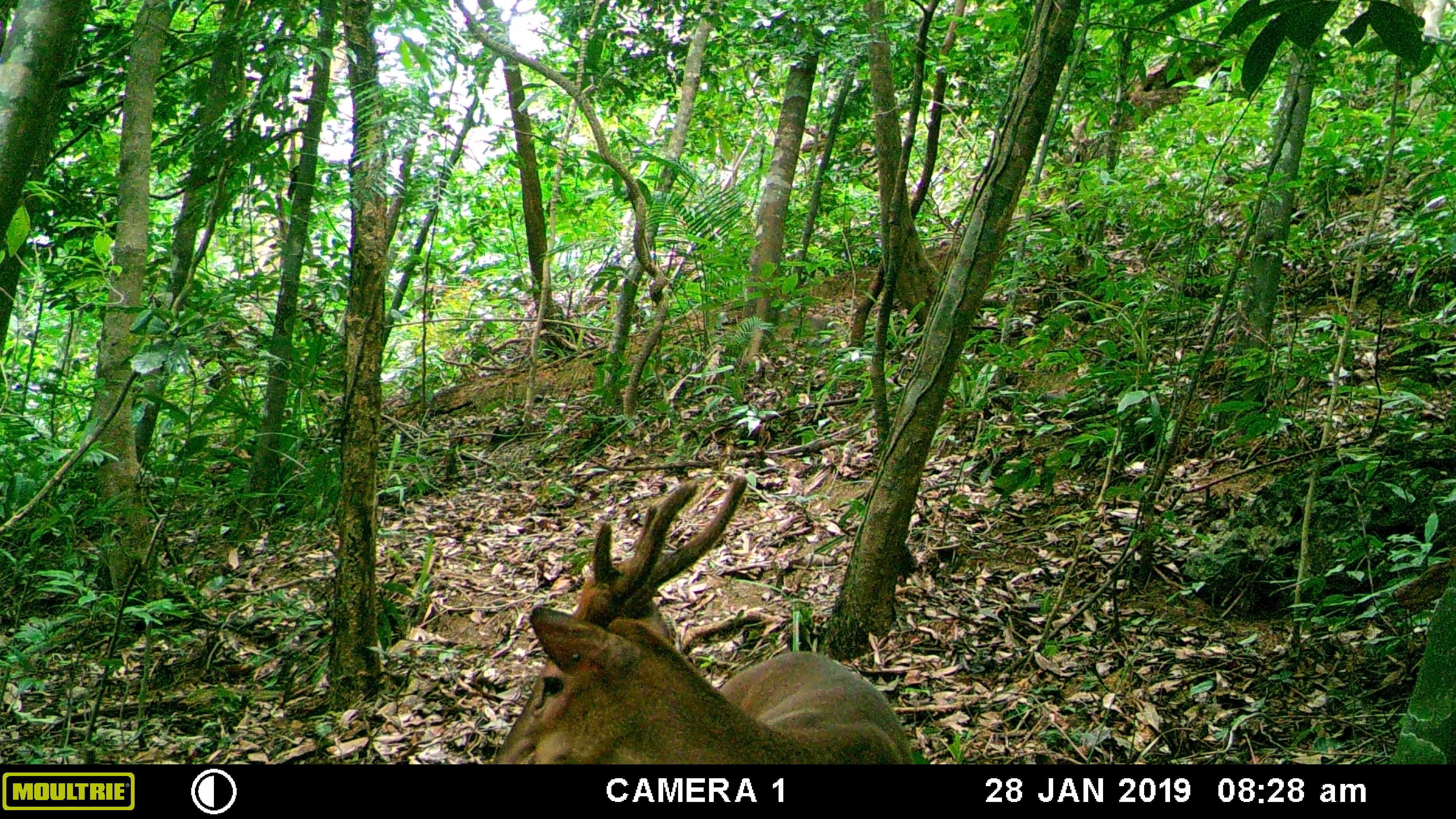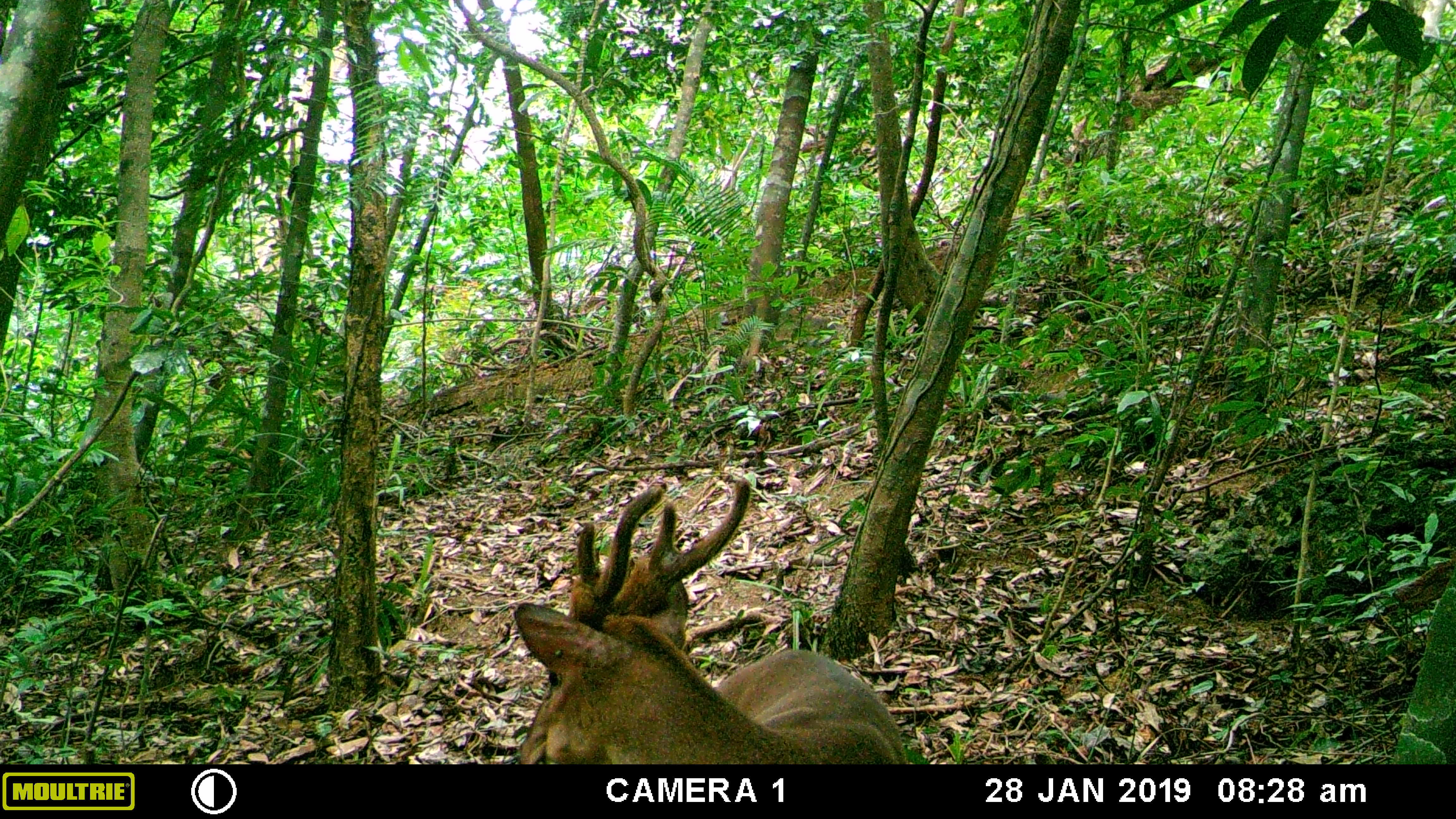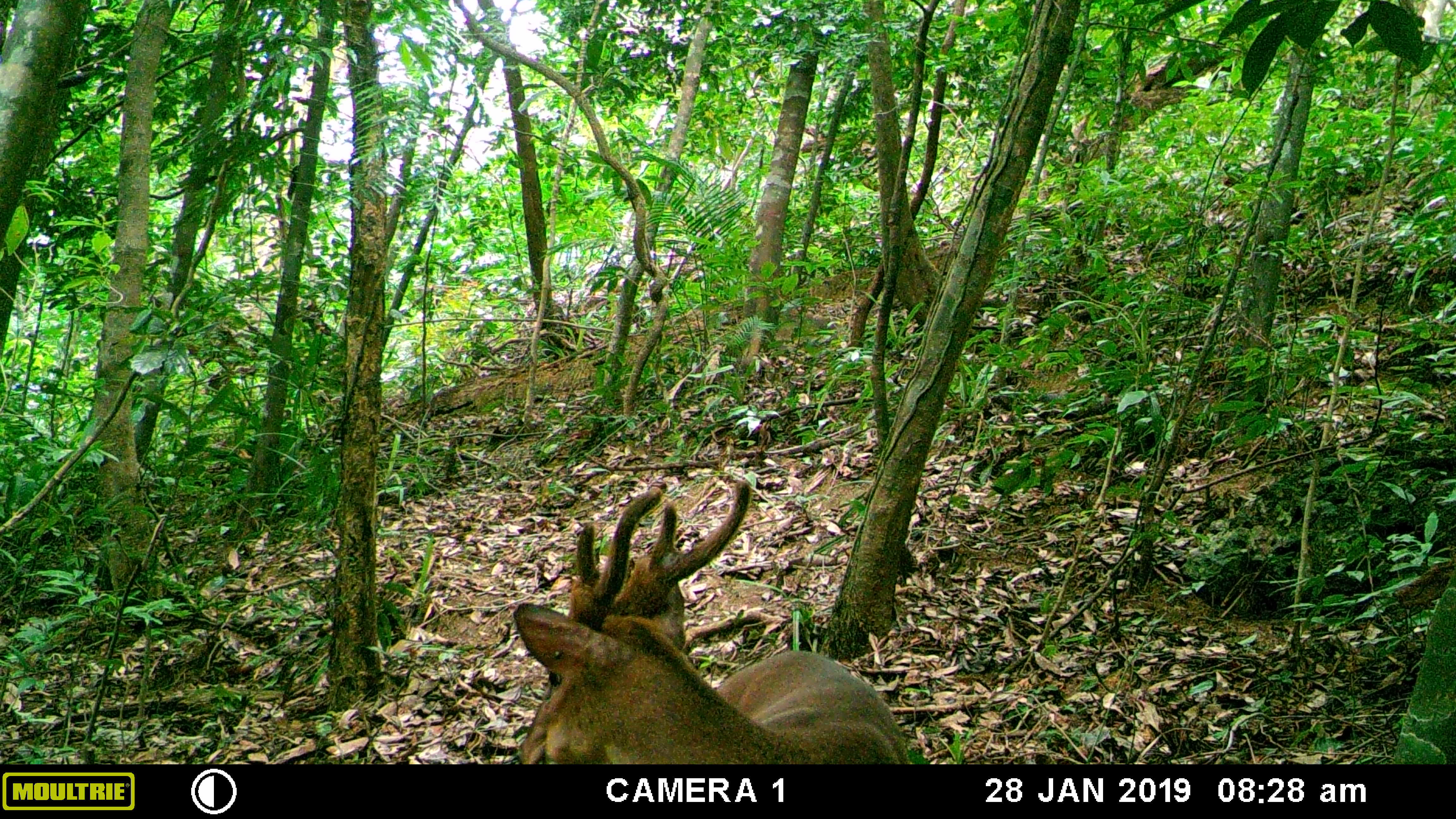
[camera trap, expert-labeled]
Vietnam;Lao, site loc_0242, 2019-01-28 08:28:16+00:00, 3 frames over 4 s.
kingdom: Animalia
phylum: Chordata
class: Mammalia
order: Artiodactyla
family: Cervidae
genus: Muntiacus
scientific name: Muntiacus vuquangensis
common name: large-antlered muntjac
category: large antlered muntjac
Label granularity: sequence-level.